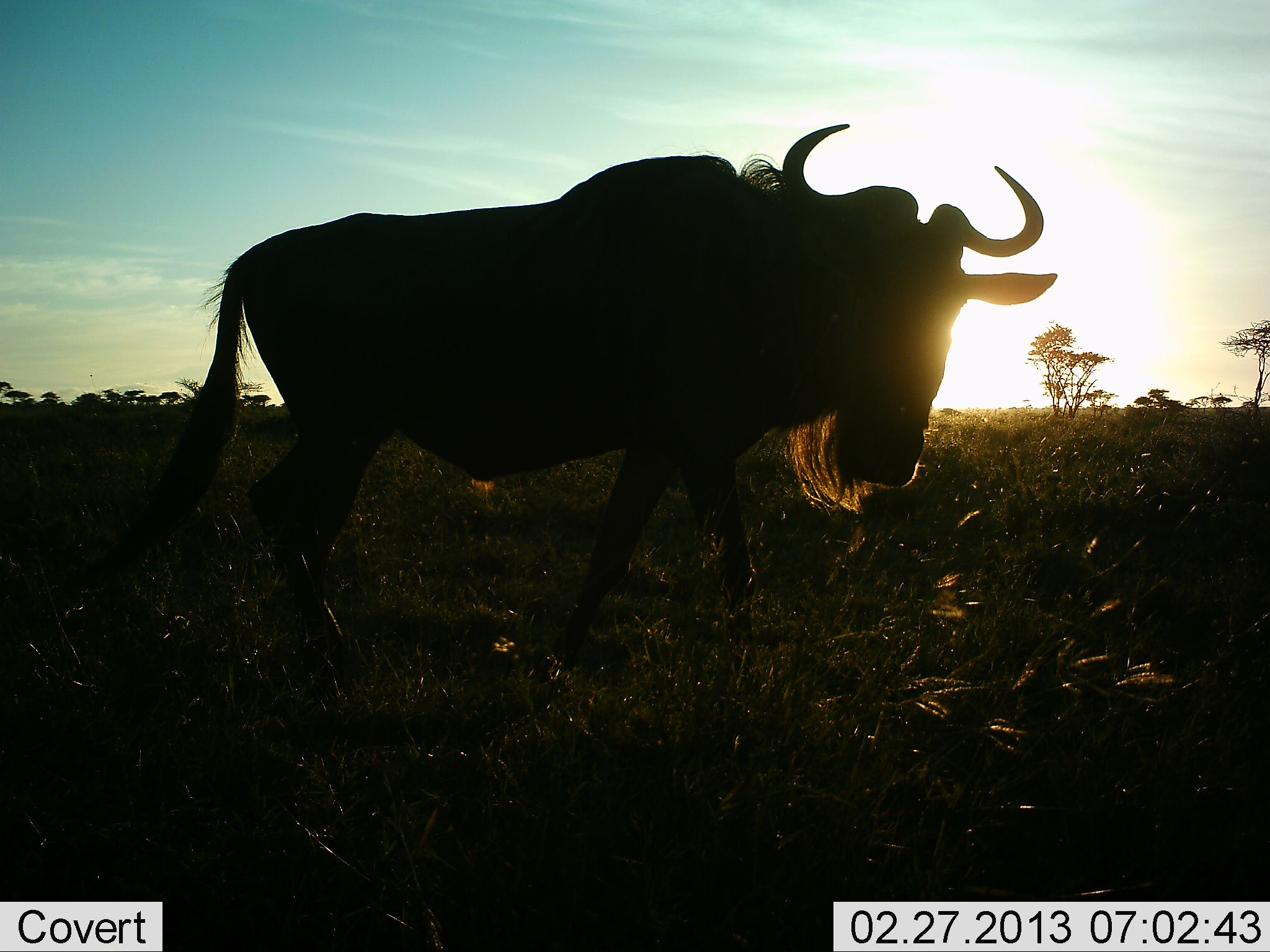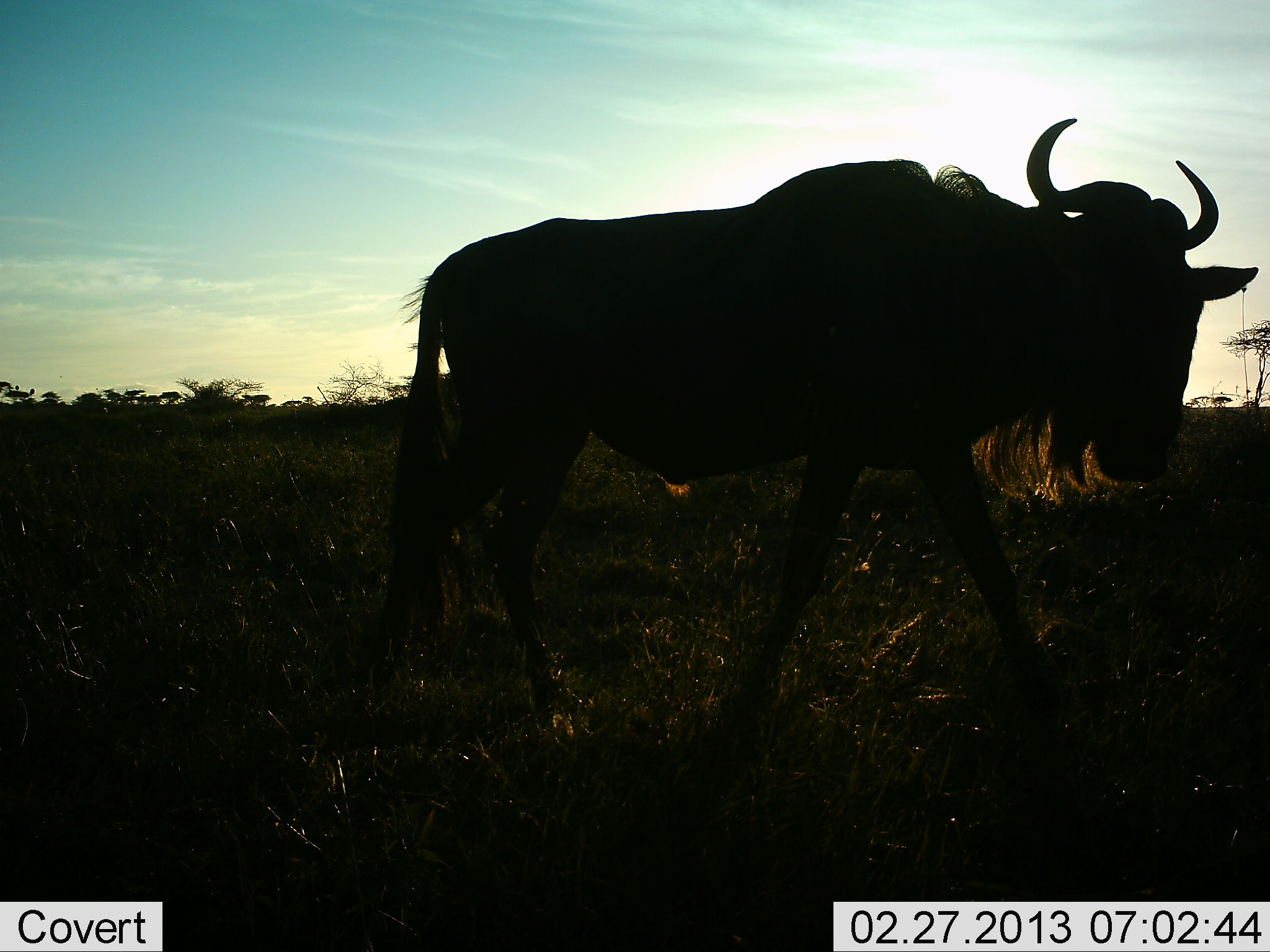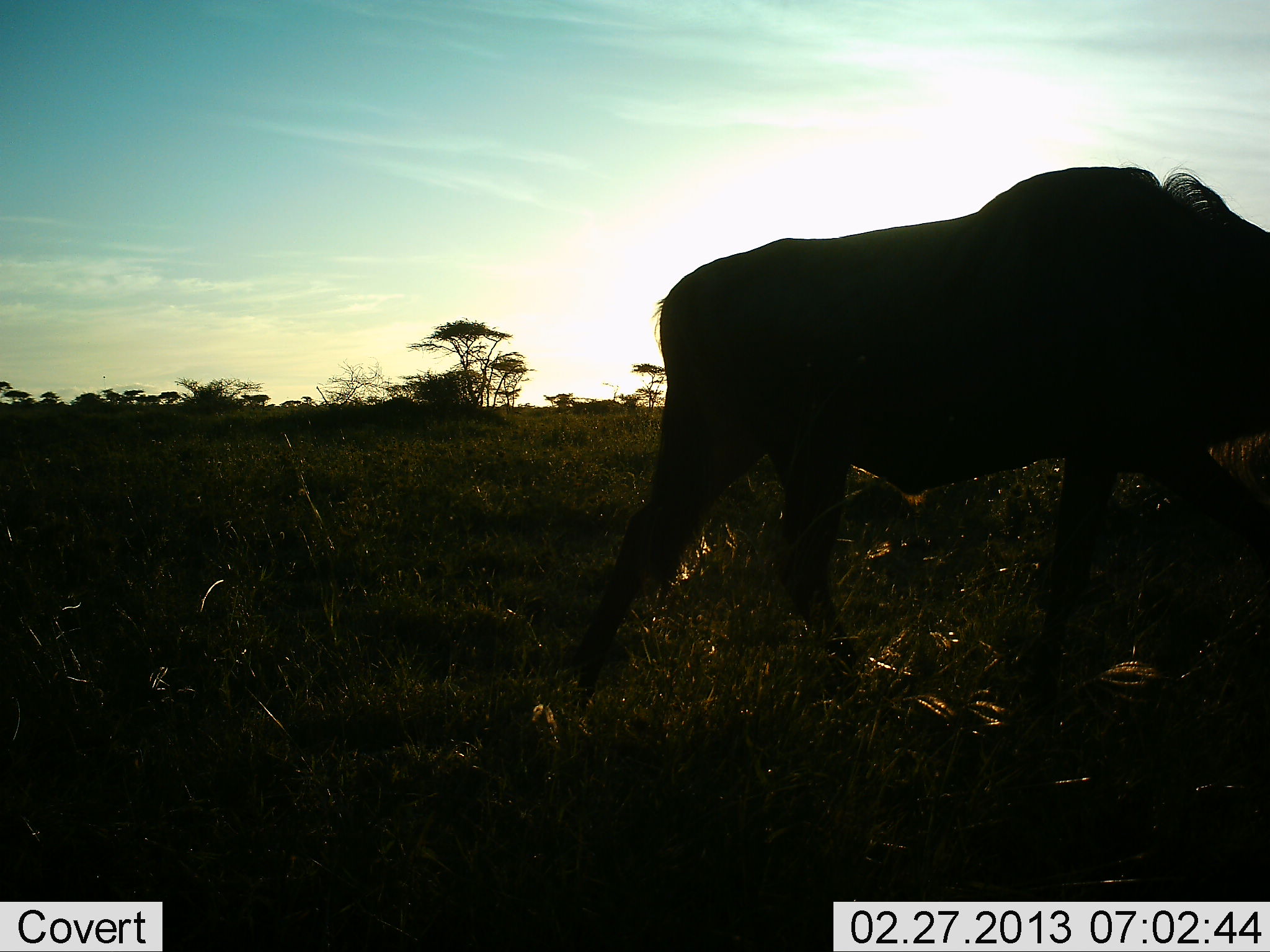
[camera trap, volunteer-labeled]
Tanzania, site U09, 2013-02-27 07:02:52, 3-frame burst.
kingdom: Animalia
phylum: Chordata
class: Mammalia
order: Artiodactyla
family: Bovidae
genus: Connochaetes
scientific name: Connochaetes taurinus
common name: blue wildebeest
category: wildebeest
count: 1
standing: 10%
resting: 0%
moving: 90%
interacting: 0%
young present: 0%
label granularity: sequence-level